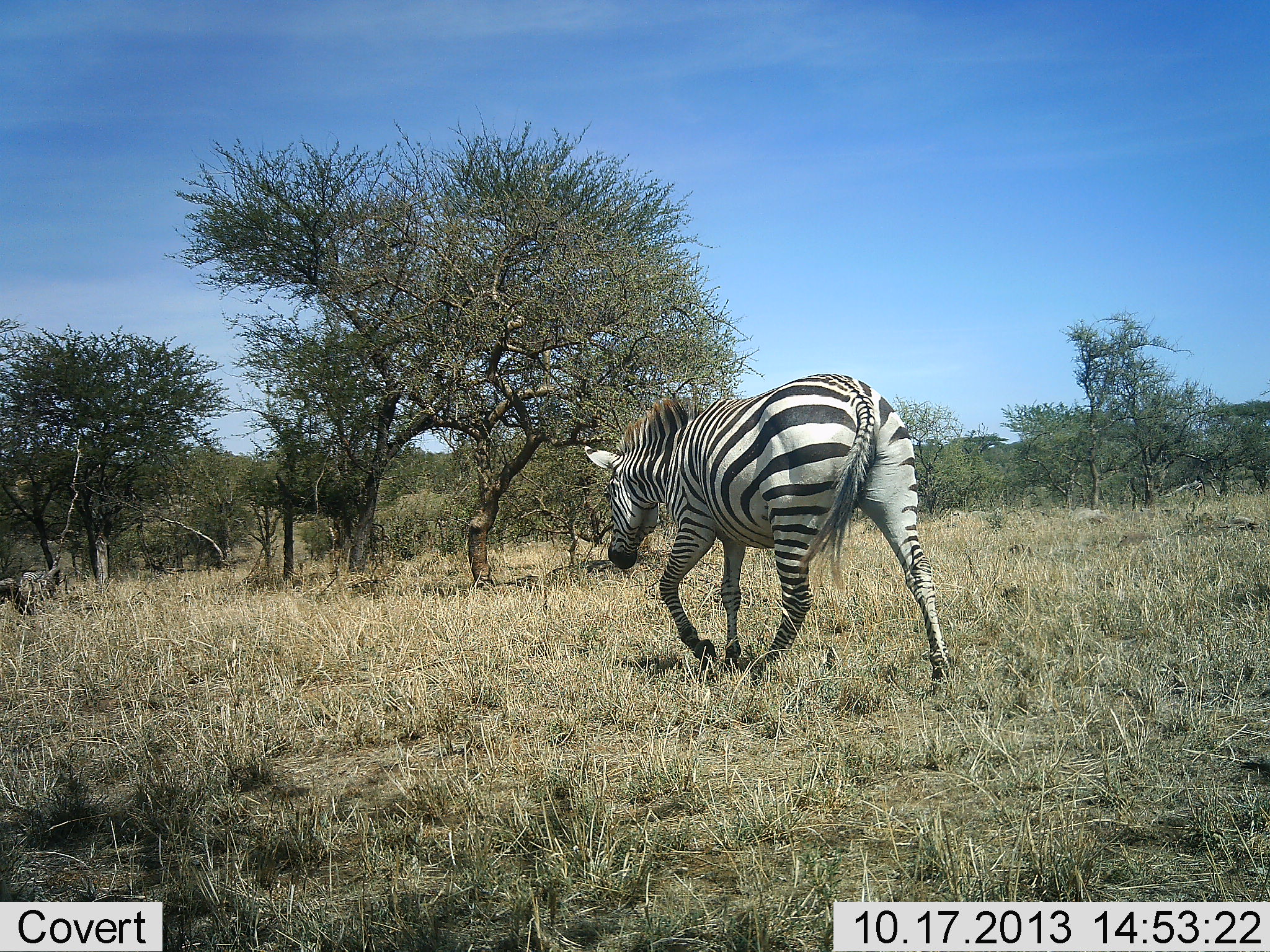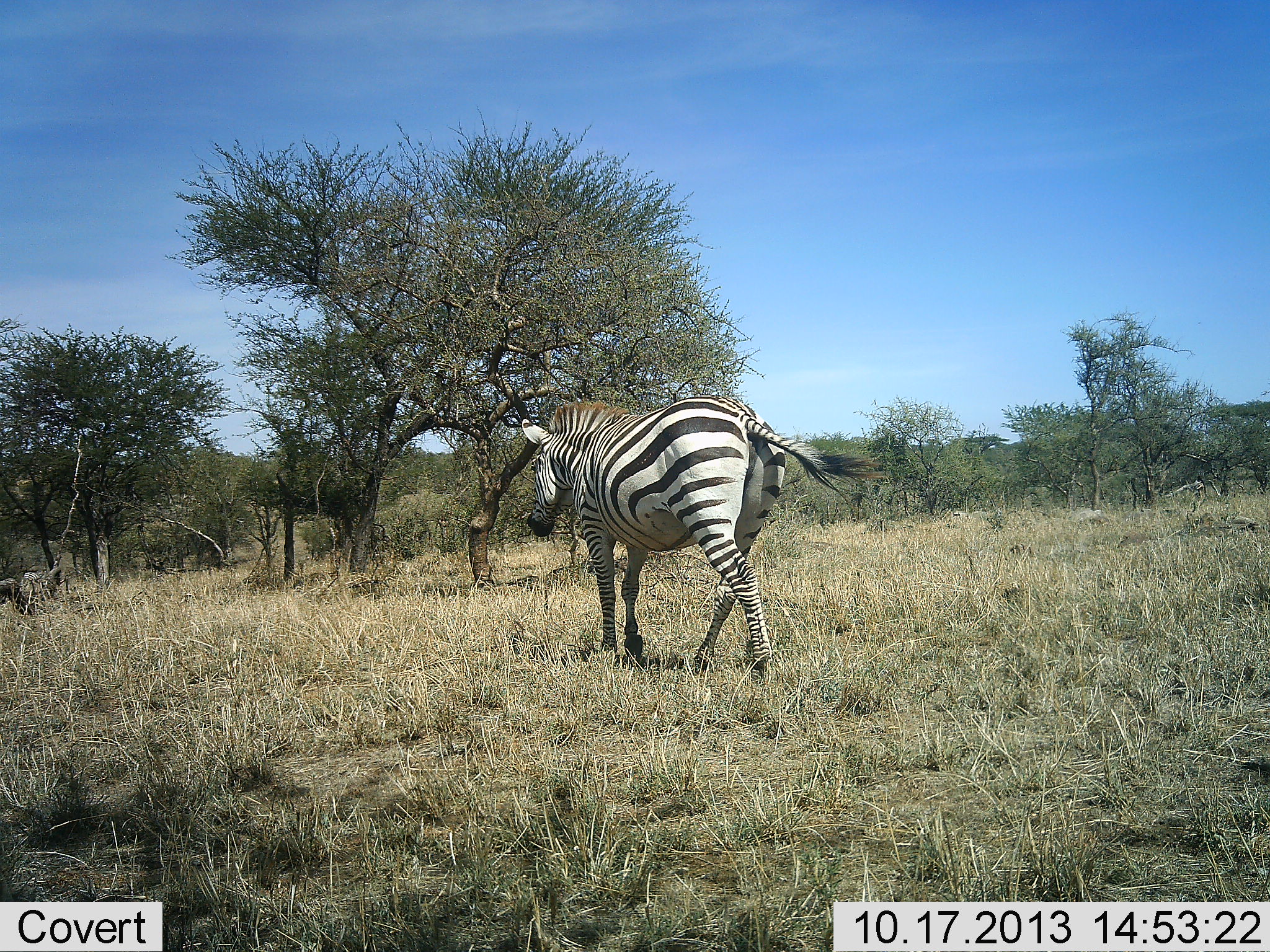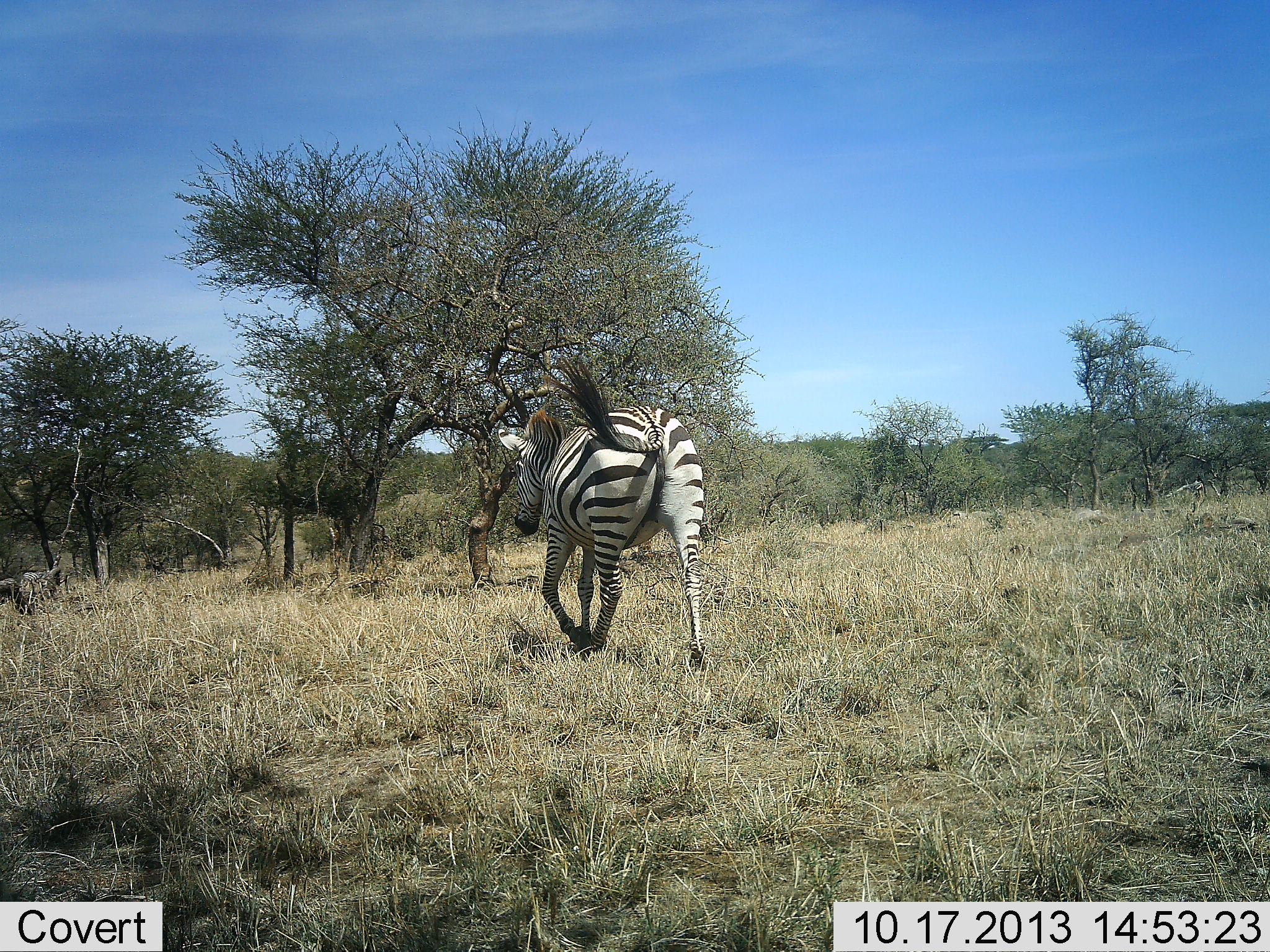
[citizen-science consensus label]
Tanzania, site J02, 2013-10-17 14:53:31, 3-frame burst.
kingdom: Animalia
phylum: Chordata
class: Mammalia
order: Perissodactyla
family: Equidae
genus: Equus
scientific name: Equus quagga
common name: plains zebra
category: zebra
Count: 1.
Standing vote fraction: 0%.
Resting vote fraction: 0%.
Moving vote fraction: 100%.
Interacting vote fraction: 0%.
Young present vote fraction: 0%.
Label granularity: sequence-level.